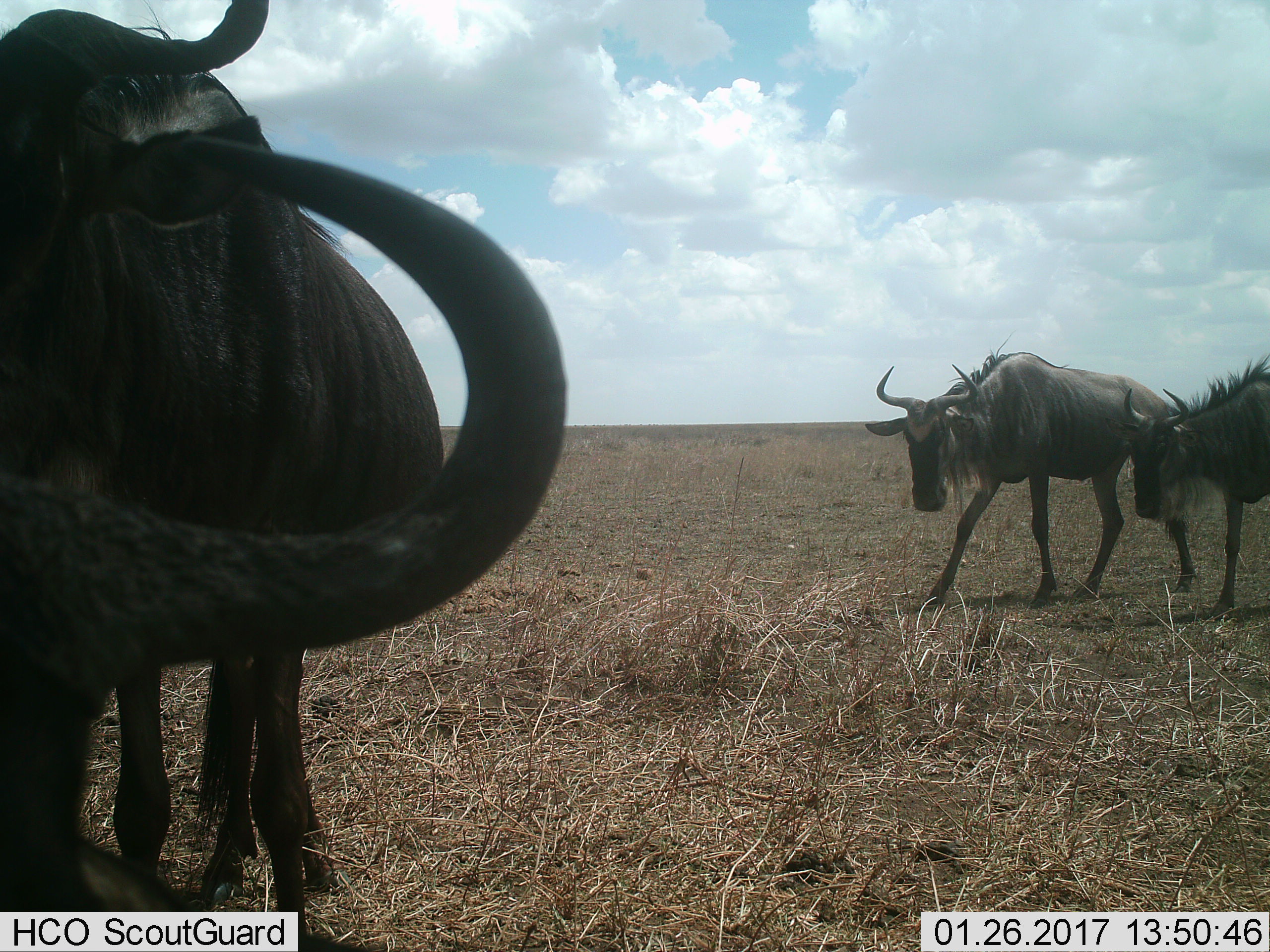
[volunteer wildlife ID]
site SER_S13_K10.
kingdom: Animalia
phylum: Chordata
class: Mammalia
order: Artiodactyla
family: Bovidae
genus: Connochaetes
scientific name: Connochaetes taurinus taurinus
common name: blue wildebeest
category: wildebeestblue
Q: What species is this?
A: Wildebeestblue (blue wildebeest) (Connochaetes taurinus taurinus).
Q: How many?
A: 3.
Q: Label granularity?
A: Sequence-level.